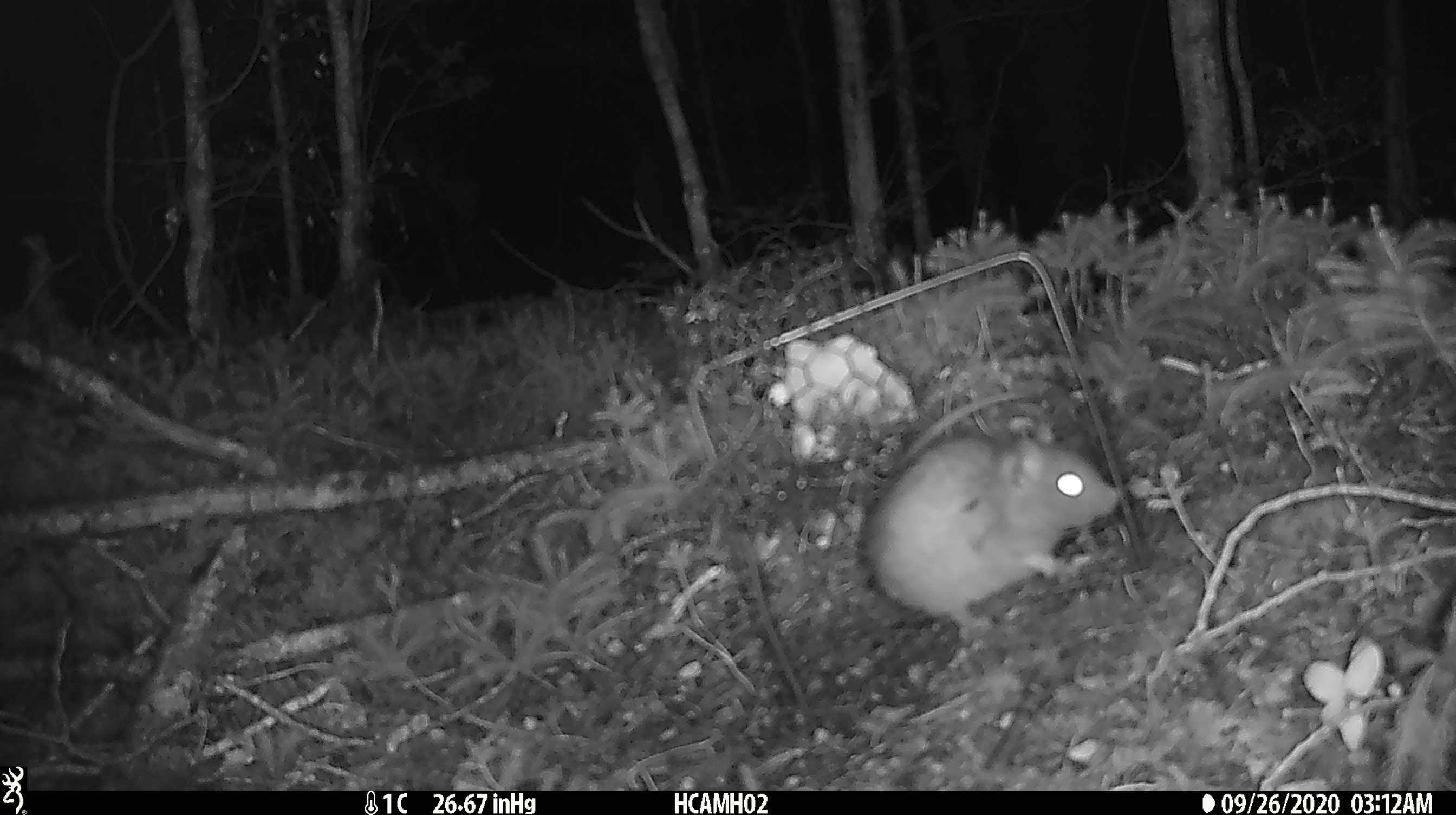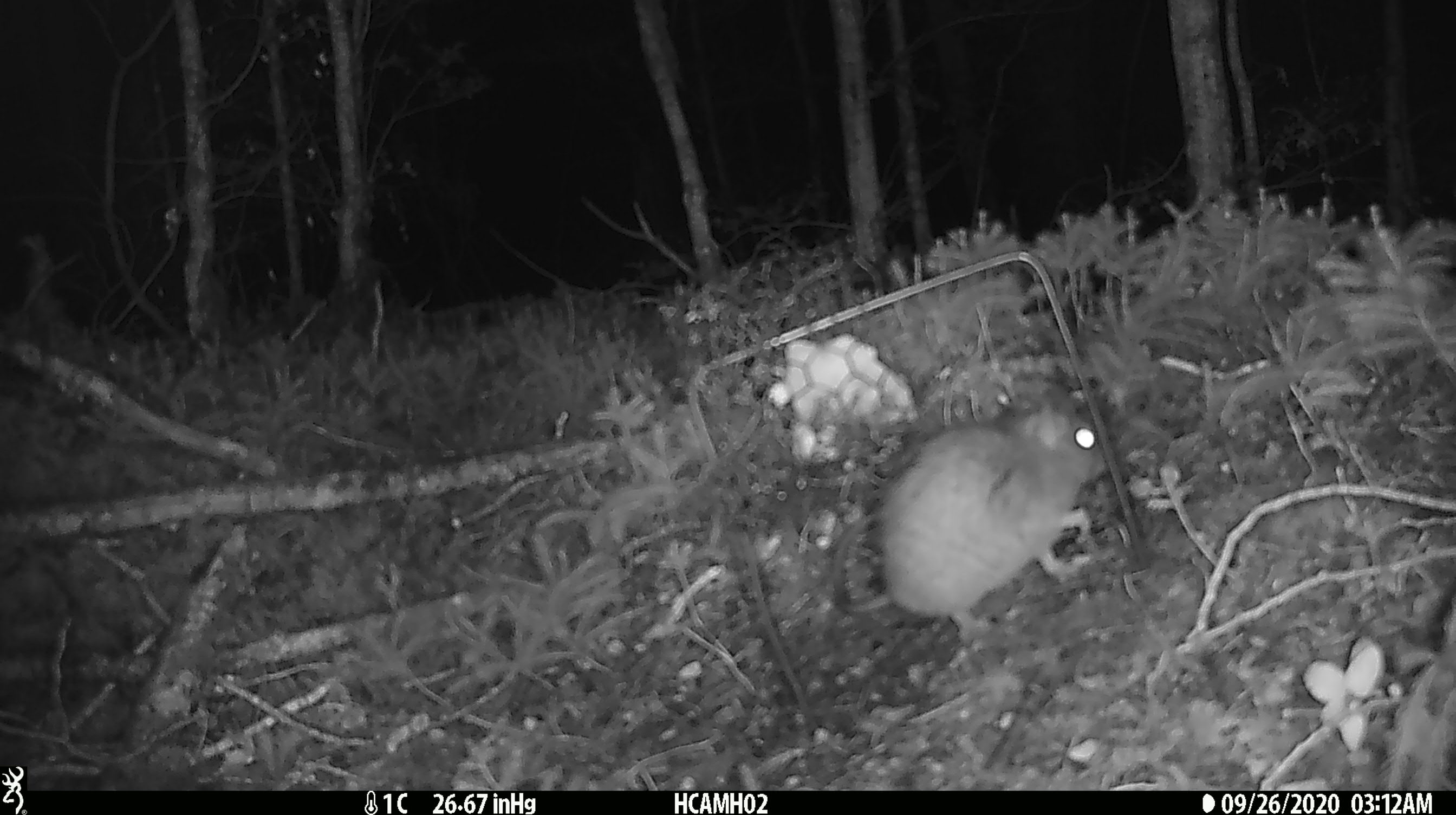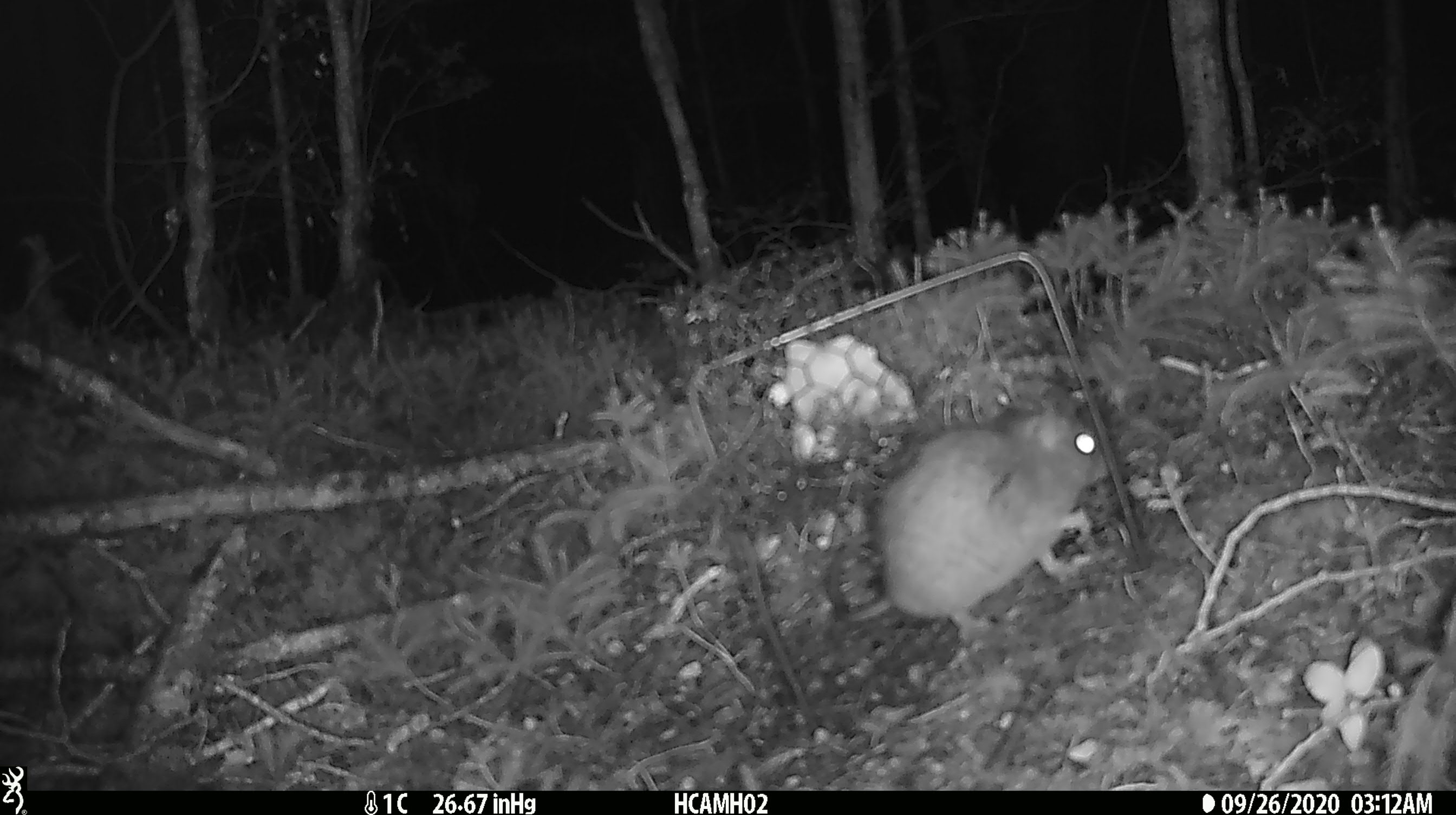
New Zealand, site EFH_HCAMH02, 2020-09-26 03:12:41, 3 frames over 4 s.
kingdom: Animalia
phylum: Chordata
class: Mammalia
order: Rodentia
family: Muridae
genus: Rattus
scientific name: Rattus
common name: rat